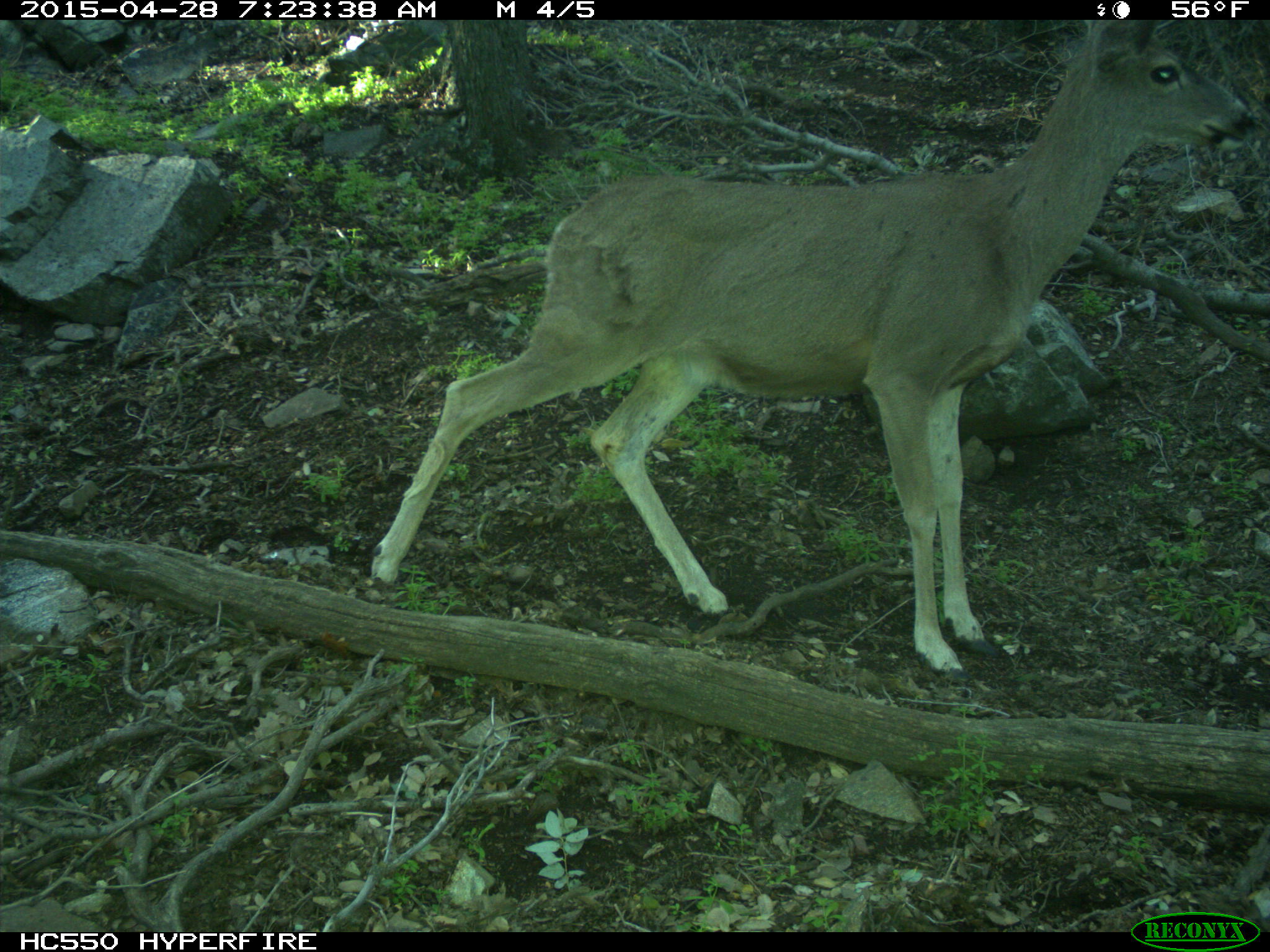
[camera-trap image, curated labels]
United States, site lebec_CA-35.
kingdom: Animalia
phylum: Chordata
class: Mammalia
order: Artiodactyla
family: Cervidae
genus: Odocoileus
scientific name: Odocoileus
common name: deer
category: unidentified deer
Unidentified deer (deer) (Odocoileus).